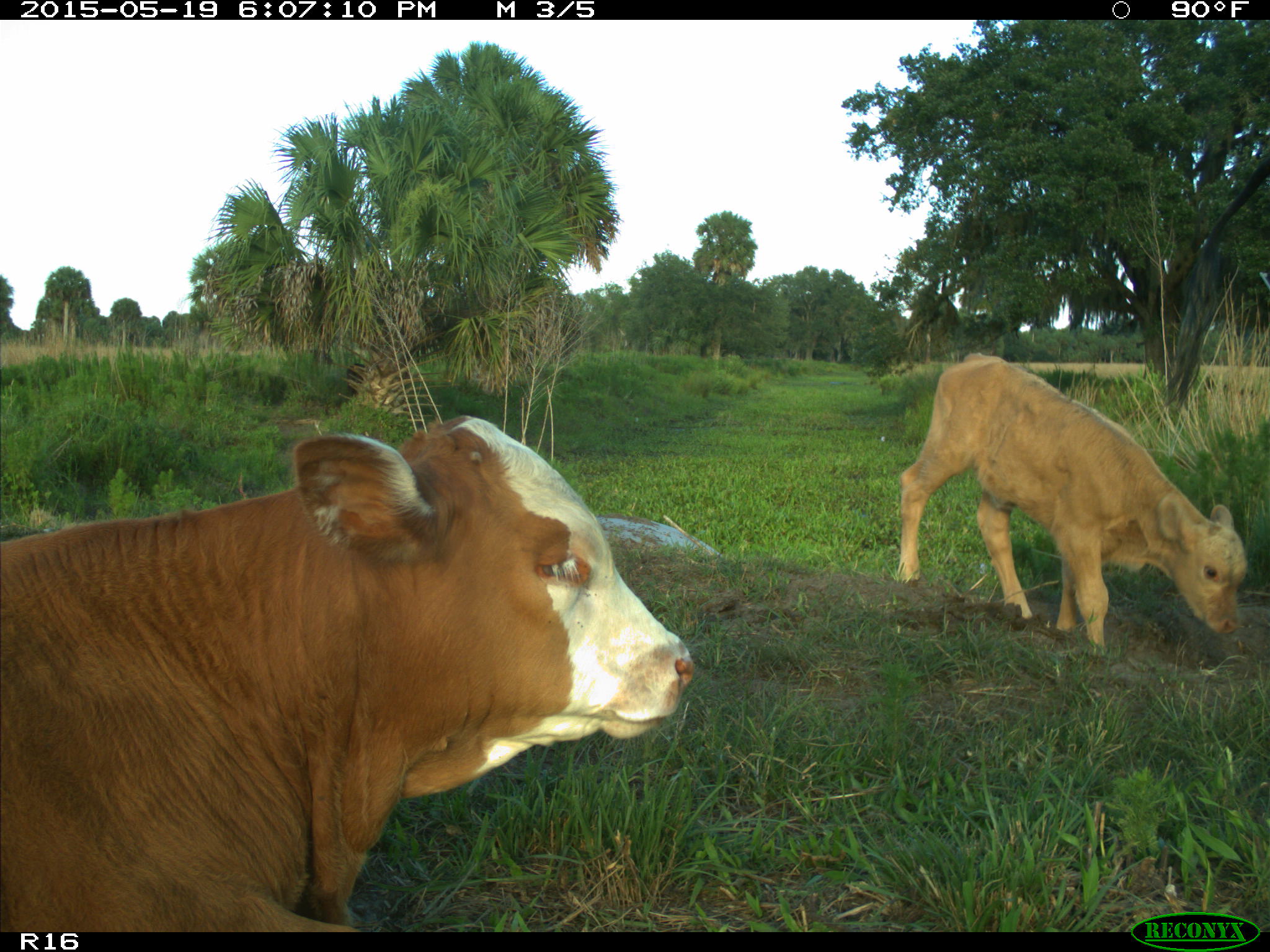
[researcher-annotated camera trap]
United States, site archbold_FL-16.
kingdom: Animalia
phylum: Chordata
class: Mammalia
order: Artiodactyla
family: Bovidae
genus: Bos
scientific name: Bos taurus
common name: domestic cow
Bos taurus (domestic cow).